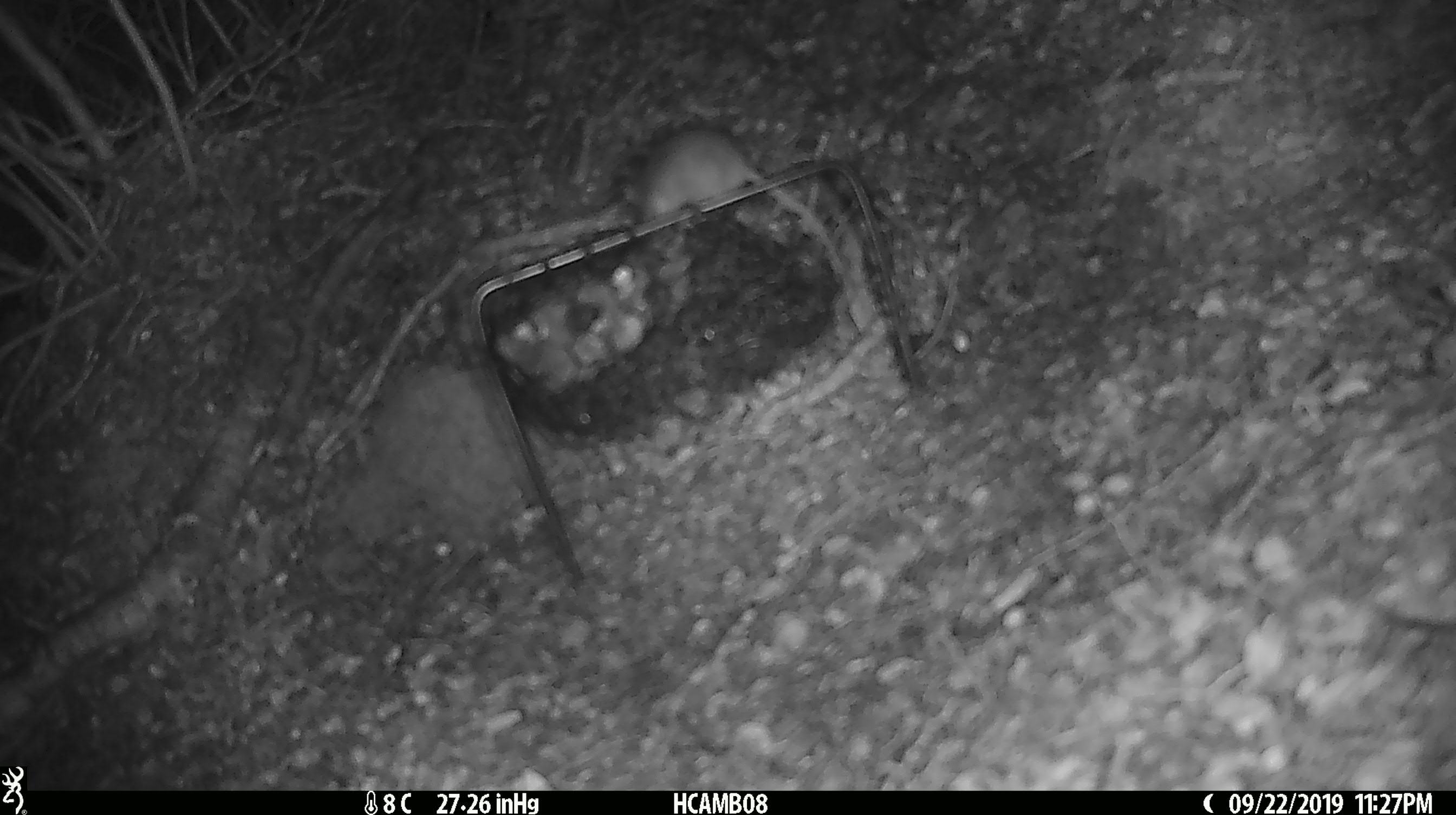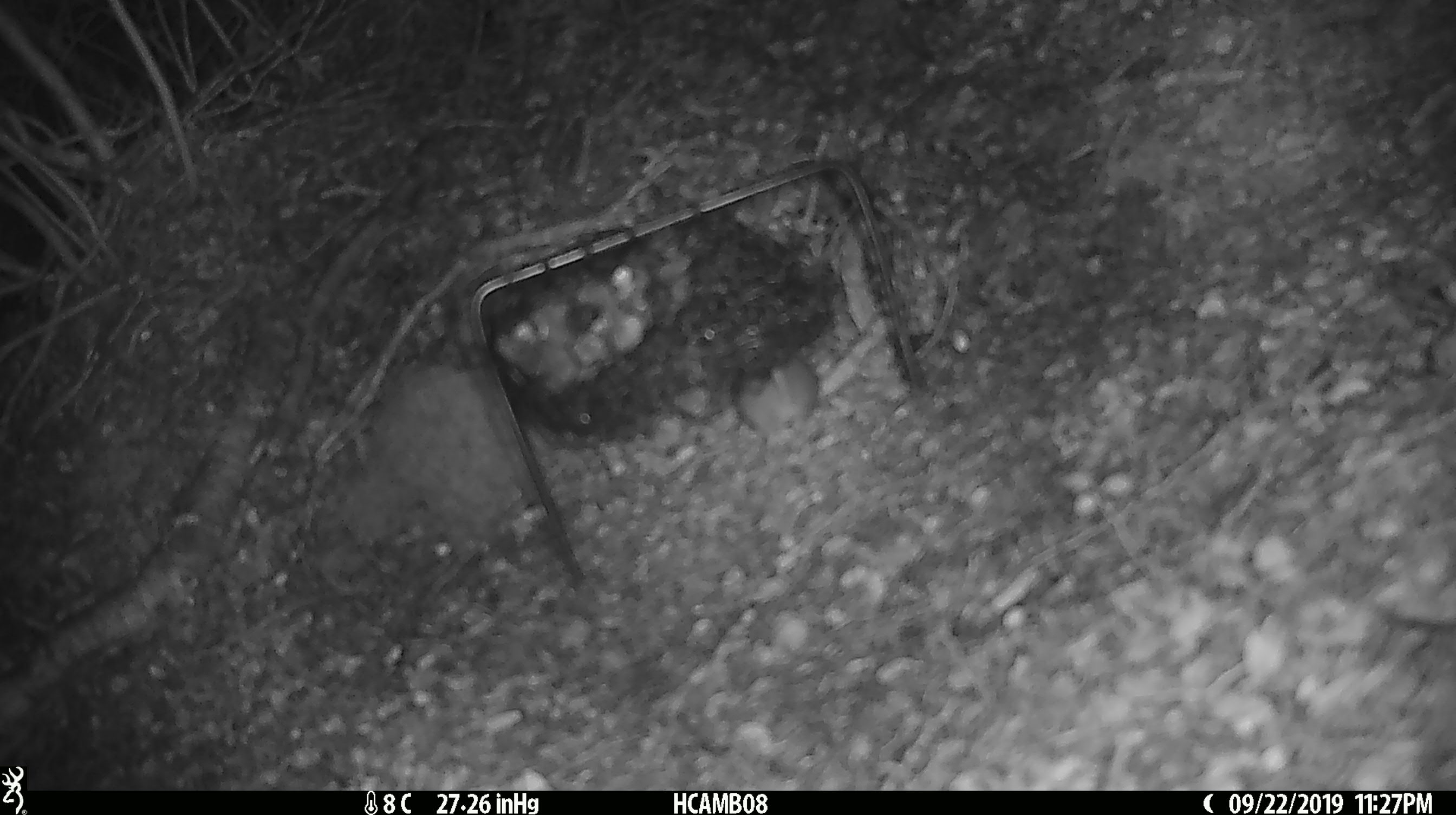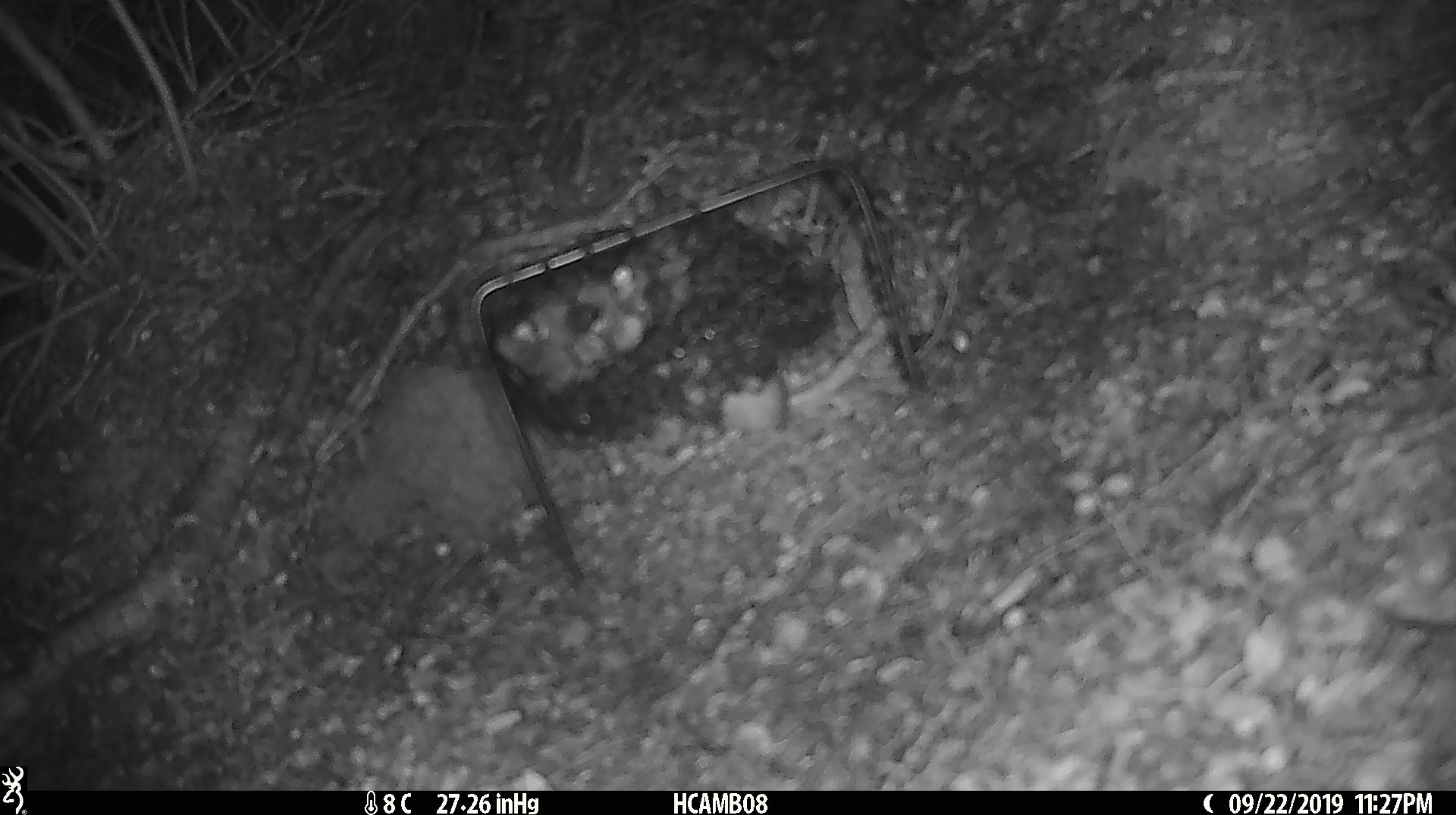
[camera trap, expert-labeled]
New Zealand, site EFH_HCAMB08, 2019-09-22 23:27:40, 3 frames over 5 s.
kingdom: Animalia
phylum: Chordata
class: Mammalia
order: Rodentia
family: Muridae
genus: Mus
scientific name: Mus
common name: mouse